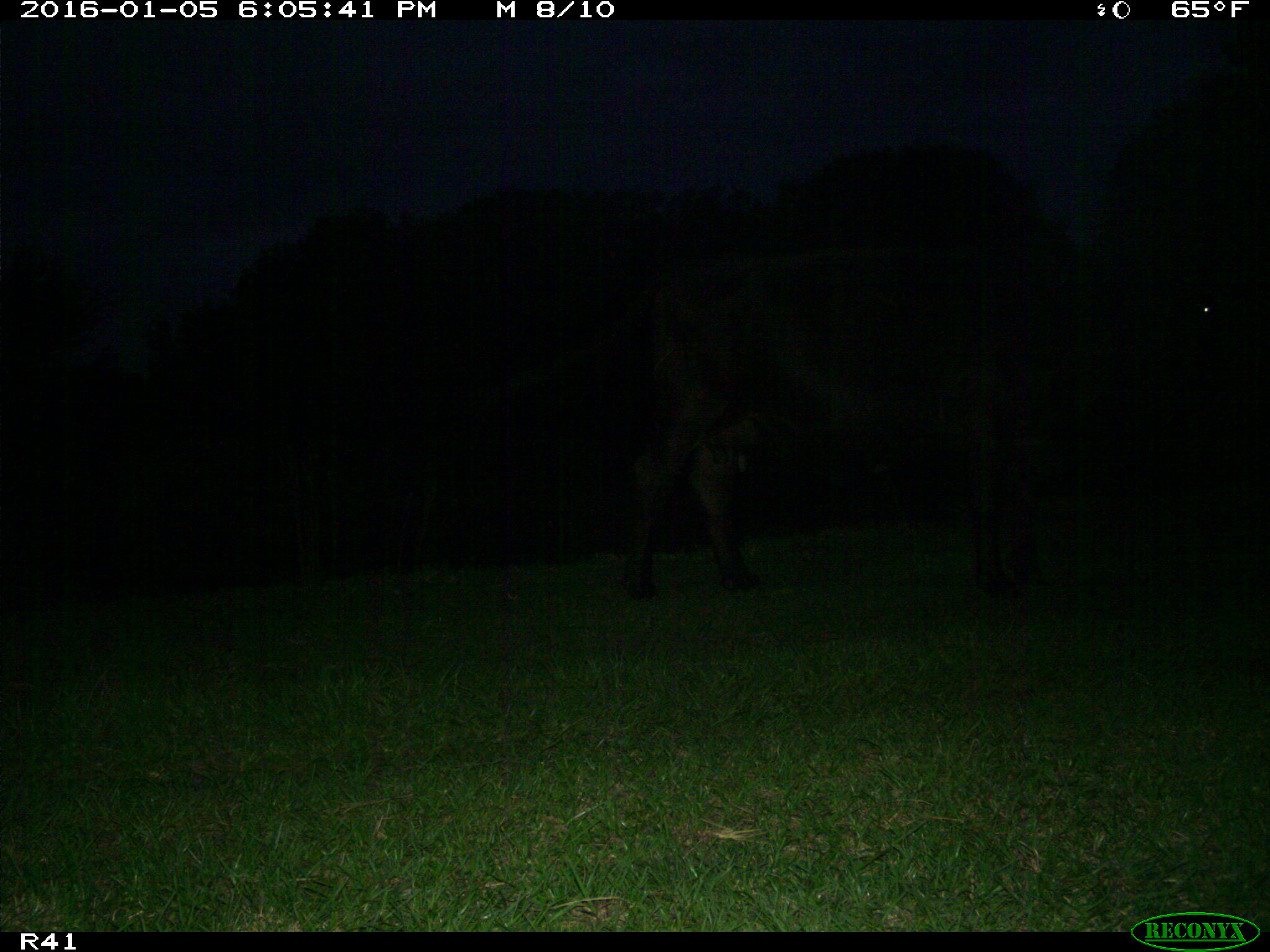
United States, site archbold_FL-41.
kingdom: Animalia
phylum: Chordata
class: Mammalia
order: Artiodactyla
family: Bovidae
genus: Bos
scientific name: Bos taurus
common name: domestic cow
Bos taurus (domestic cow).